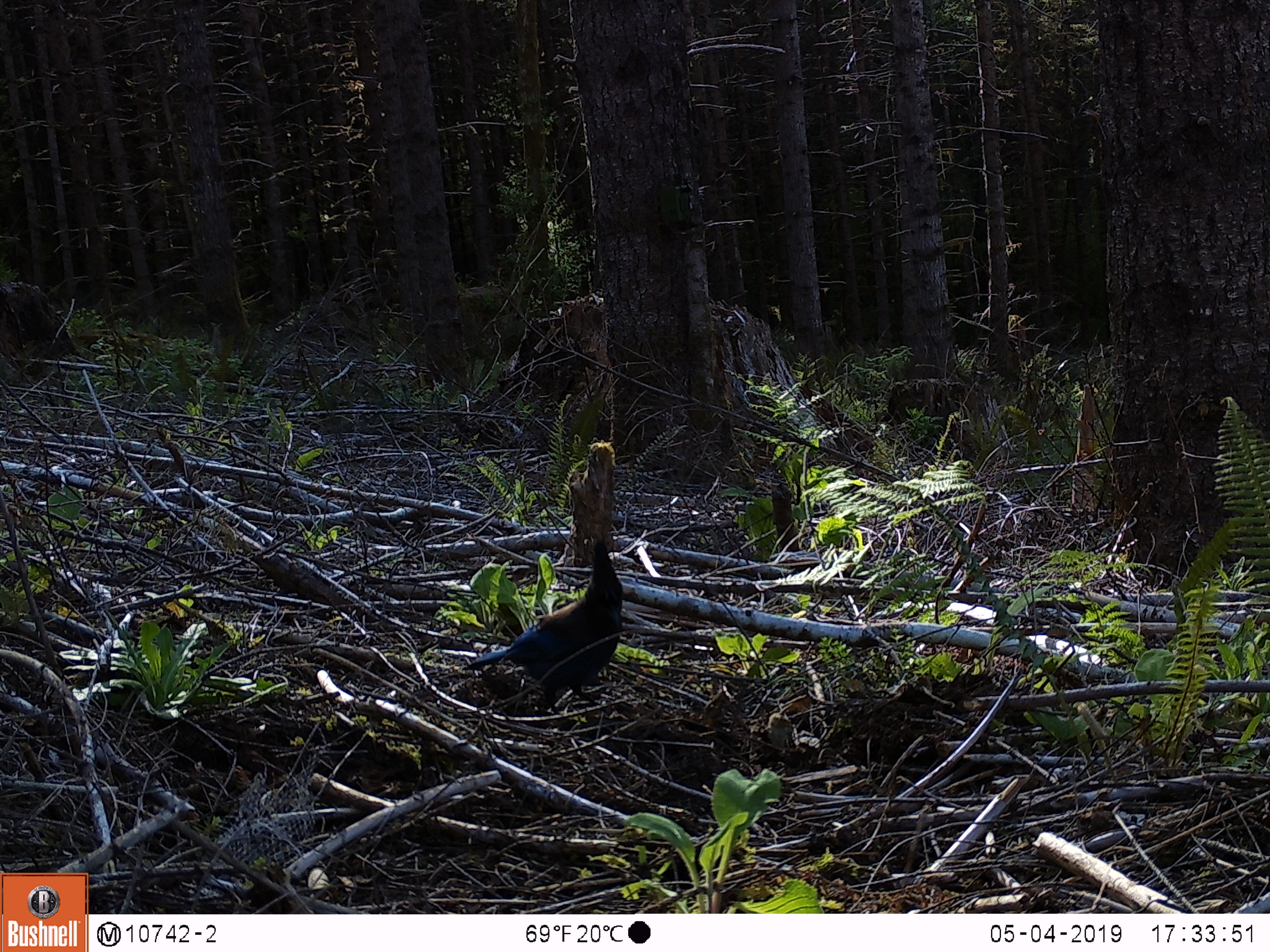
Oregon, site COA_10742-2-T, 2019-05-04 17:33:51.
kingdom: Animalia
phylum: Chordata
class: Aves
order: Passeriformes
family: Corvidae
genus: Cyanocitta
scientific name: Cyanocitta stelleri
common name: steller's jay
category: stellers jay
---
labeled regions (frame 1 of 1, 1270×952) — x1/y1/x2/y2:
stellers jay: 461/539/628/714